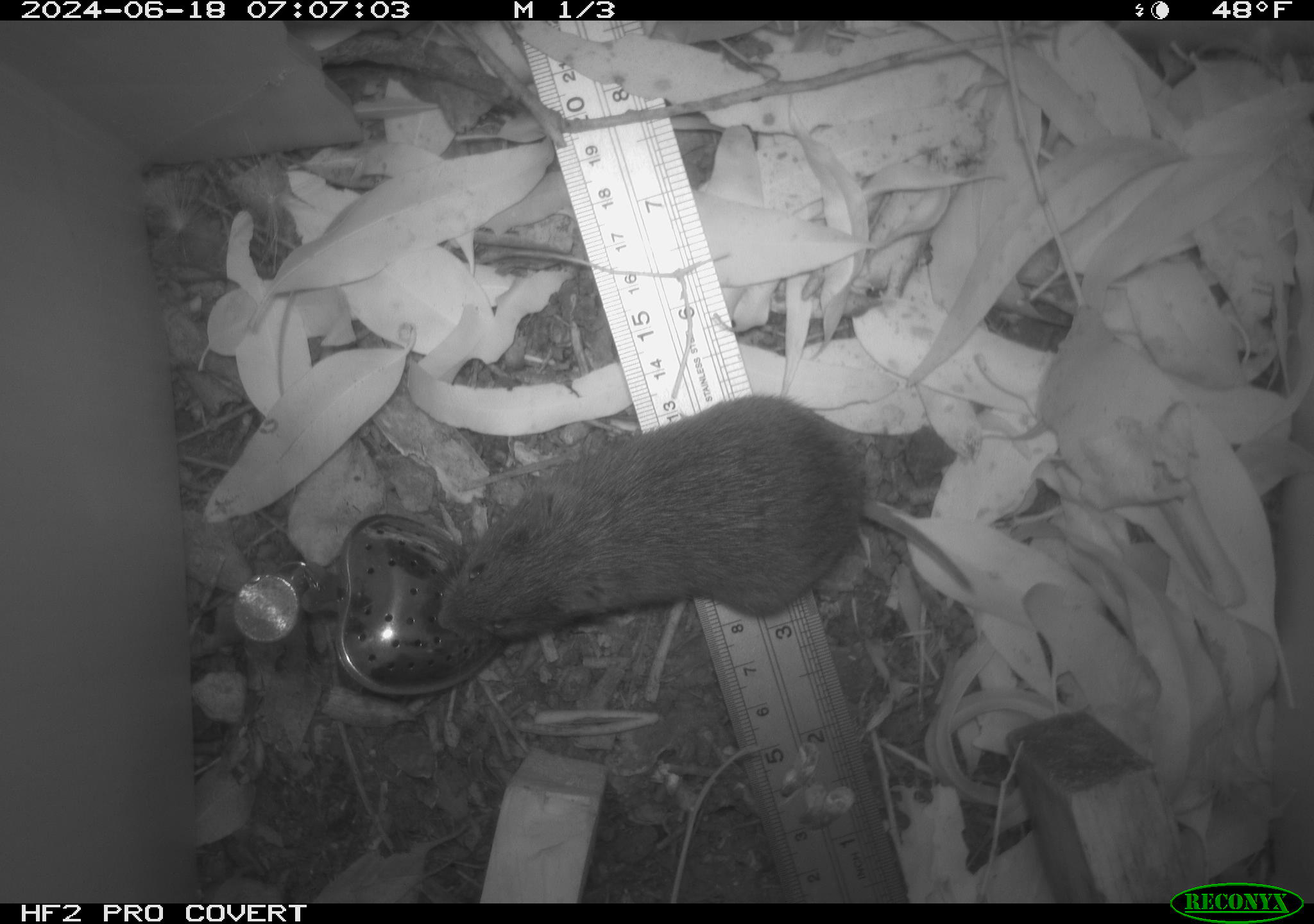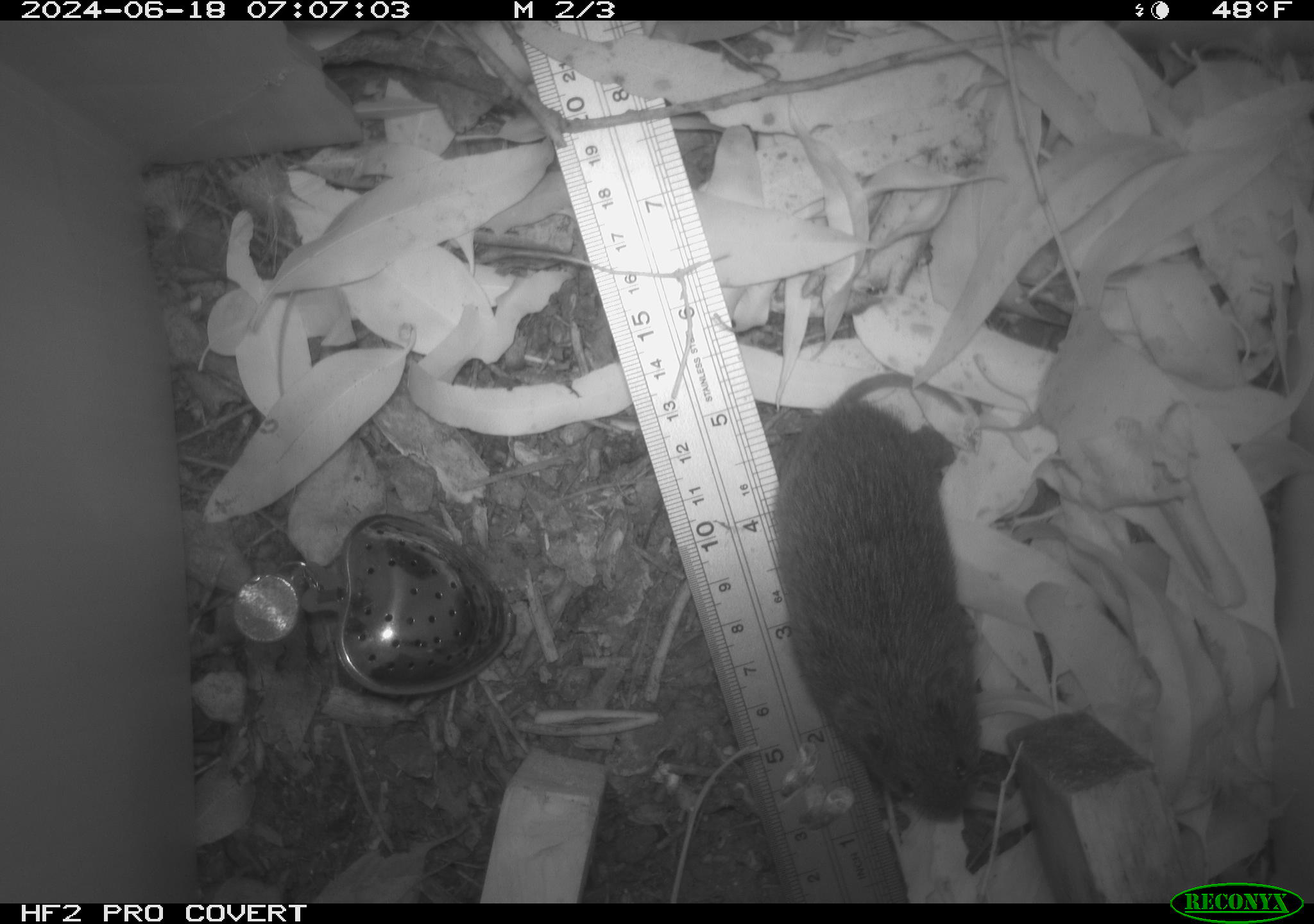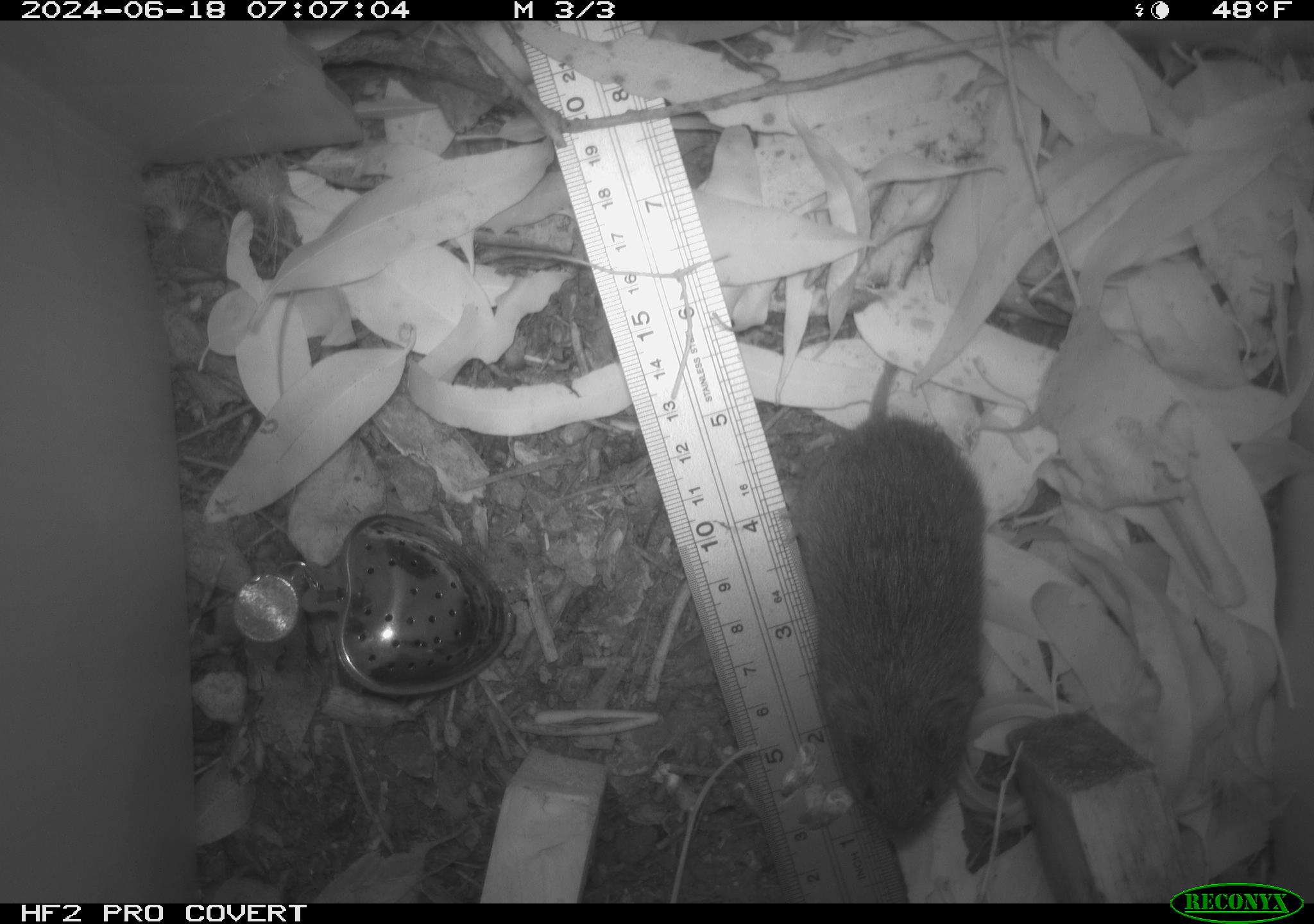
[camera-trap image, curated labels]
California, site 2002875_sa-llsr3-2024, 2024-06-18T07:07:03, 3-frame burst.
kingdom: Animalia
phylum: Chordata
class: Mammalia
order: Rodentia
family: Cricetidae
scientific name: Arvicolinae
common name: voles, lemmings, and muskrats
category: arvicolinae subfamily